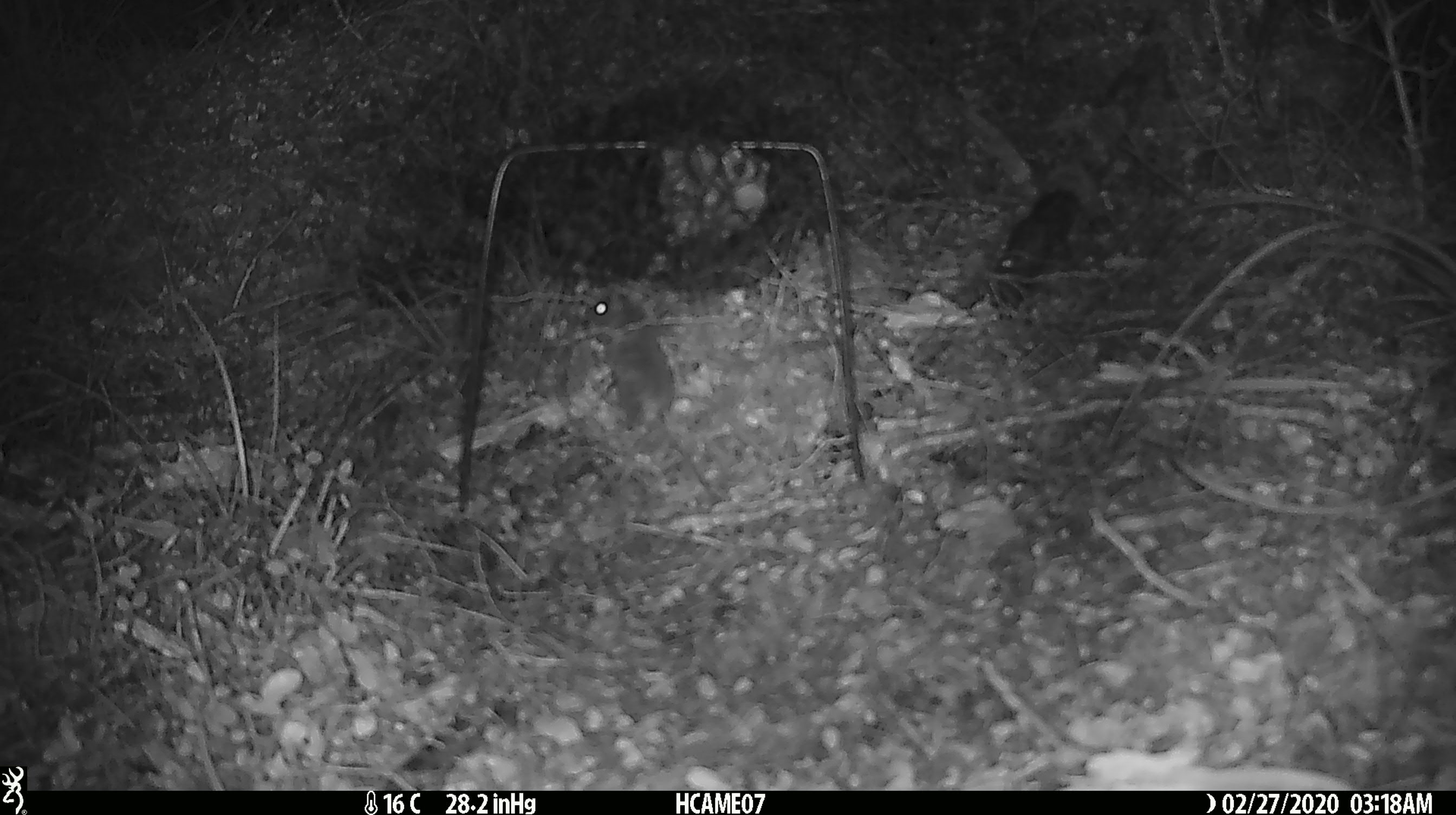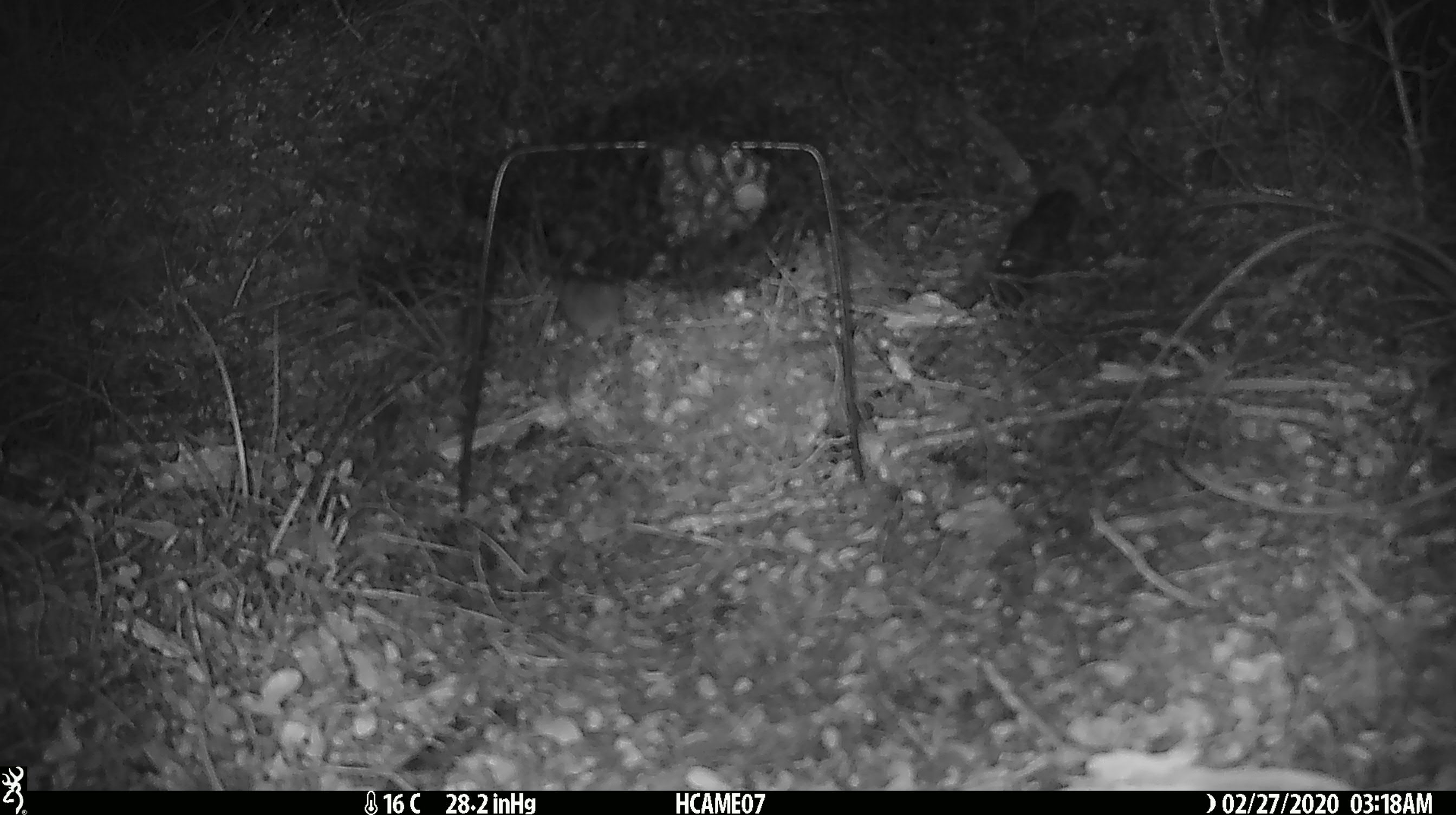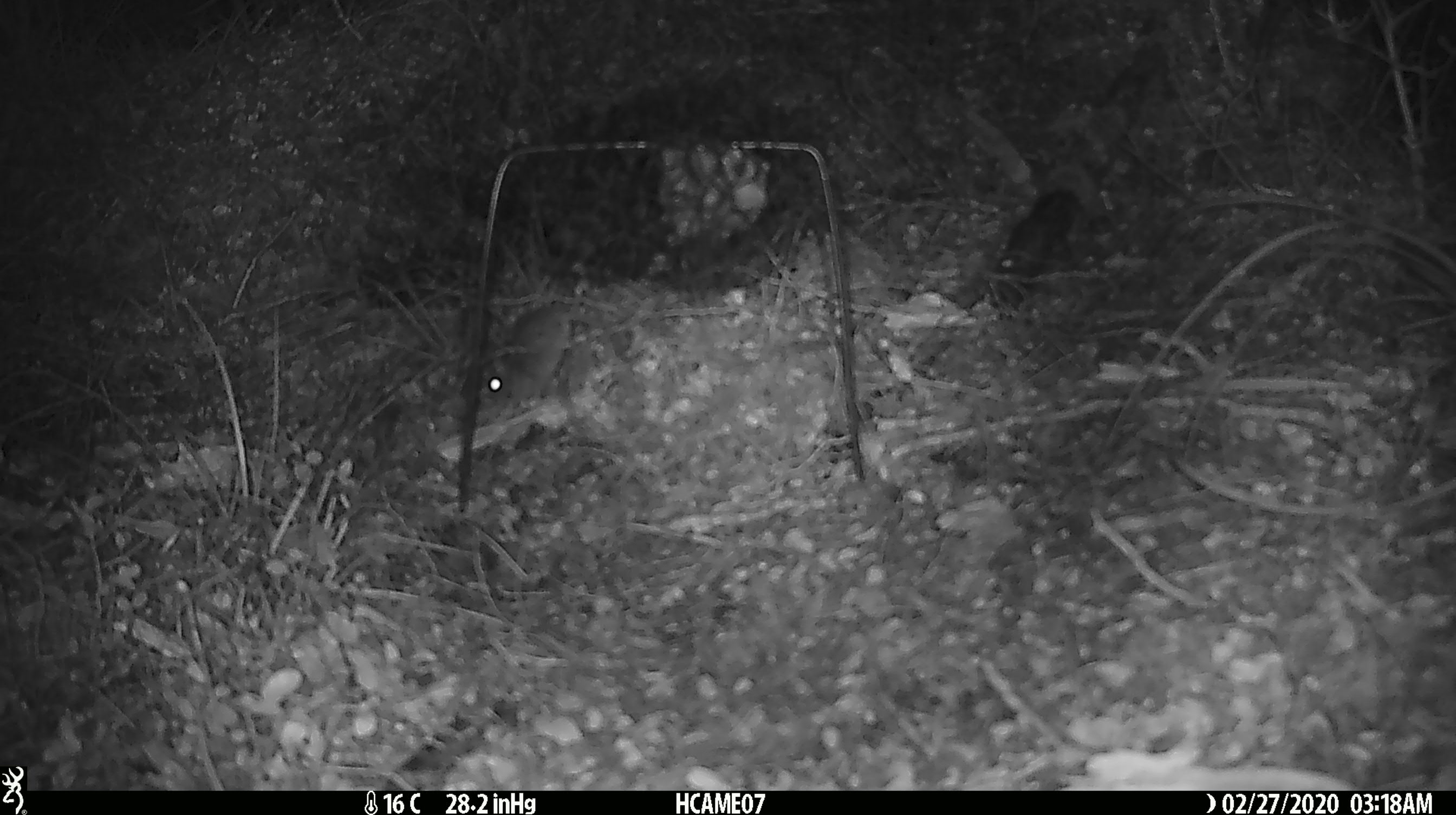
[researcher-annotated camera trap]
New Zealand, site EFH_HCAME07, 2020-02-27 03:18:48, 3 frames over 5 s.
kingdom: Animalia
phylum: Chordata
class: Mammalia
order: Rodentia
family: Muridae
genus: Mus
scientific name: Mus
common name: mouse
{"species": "mouse (Mus)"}